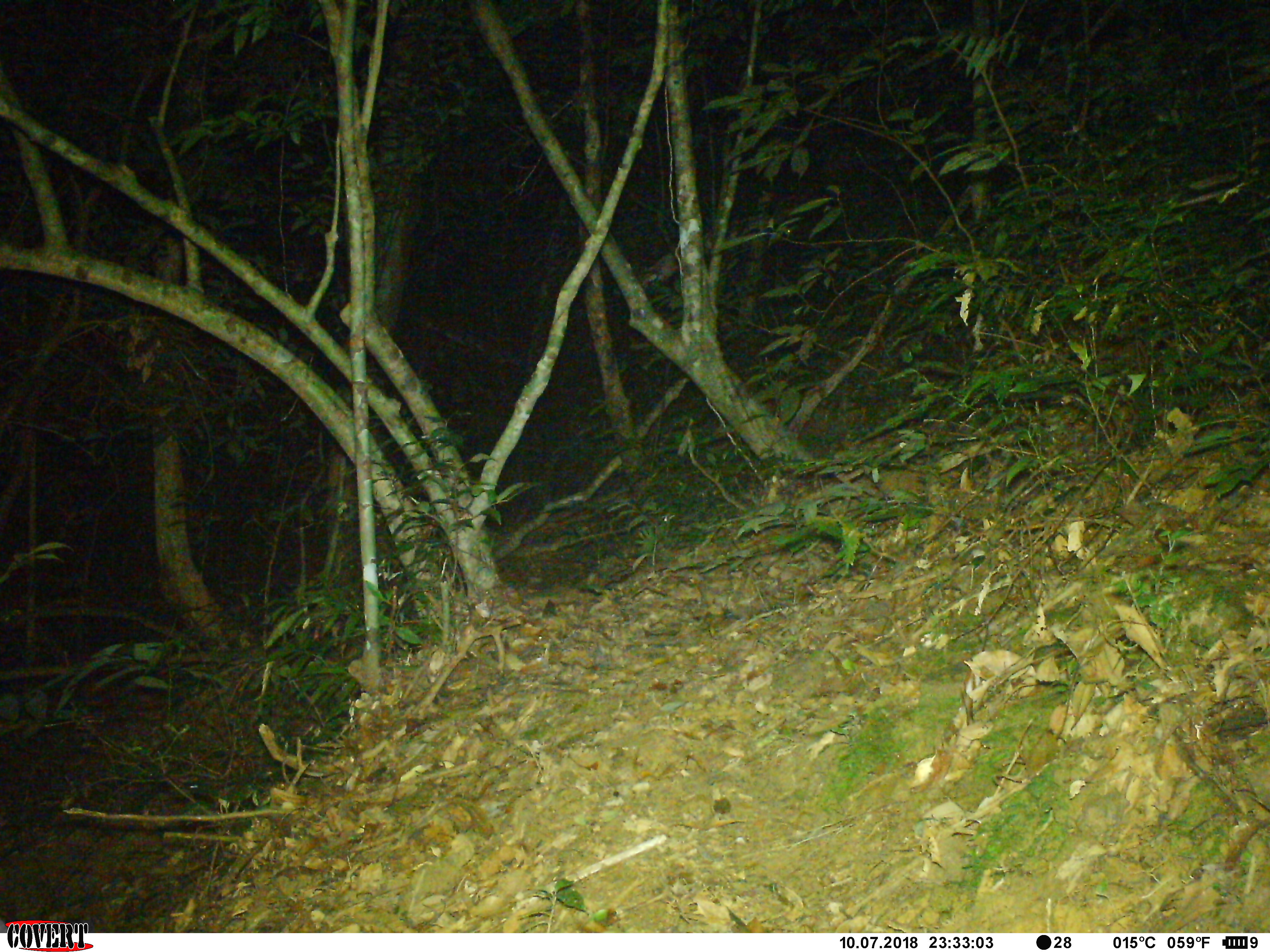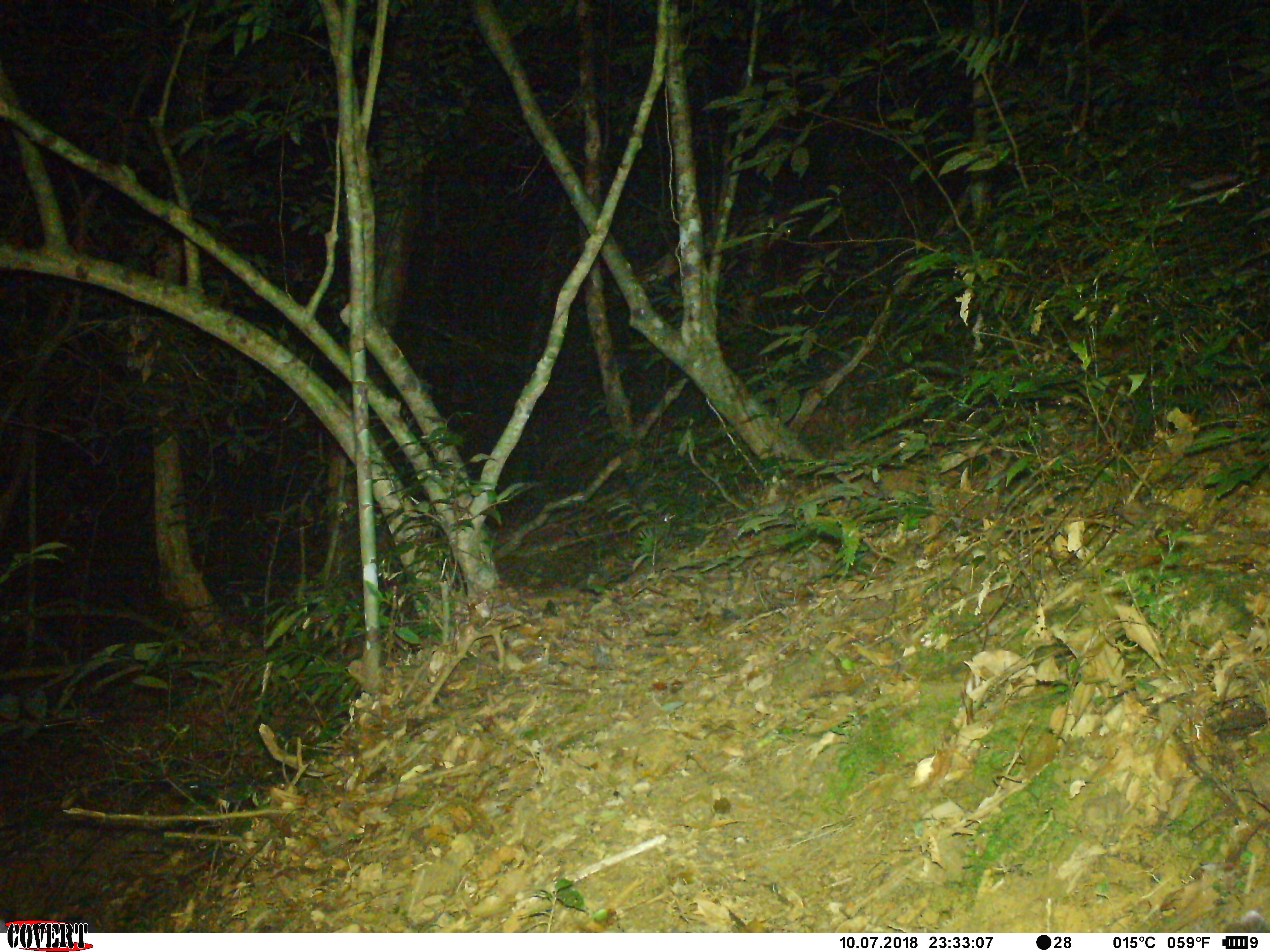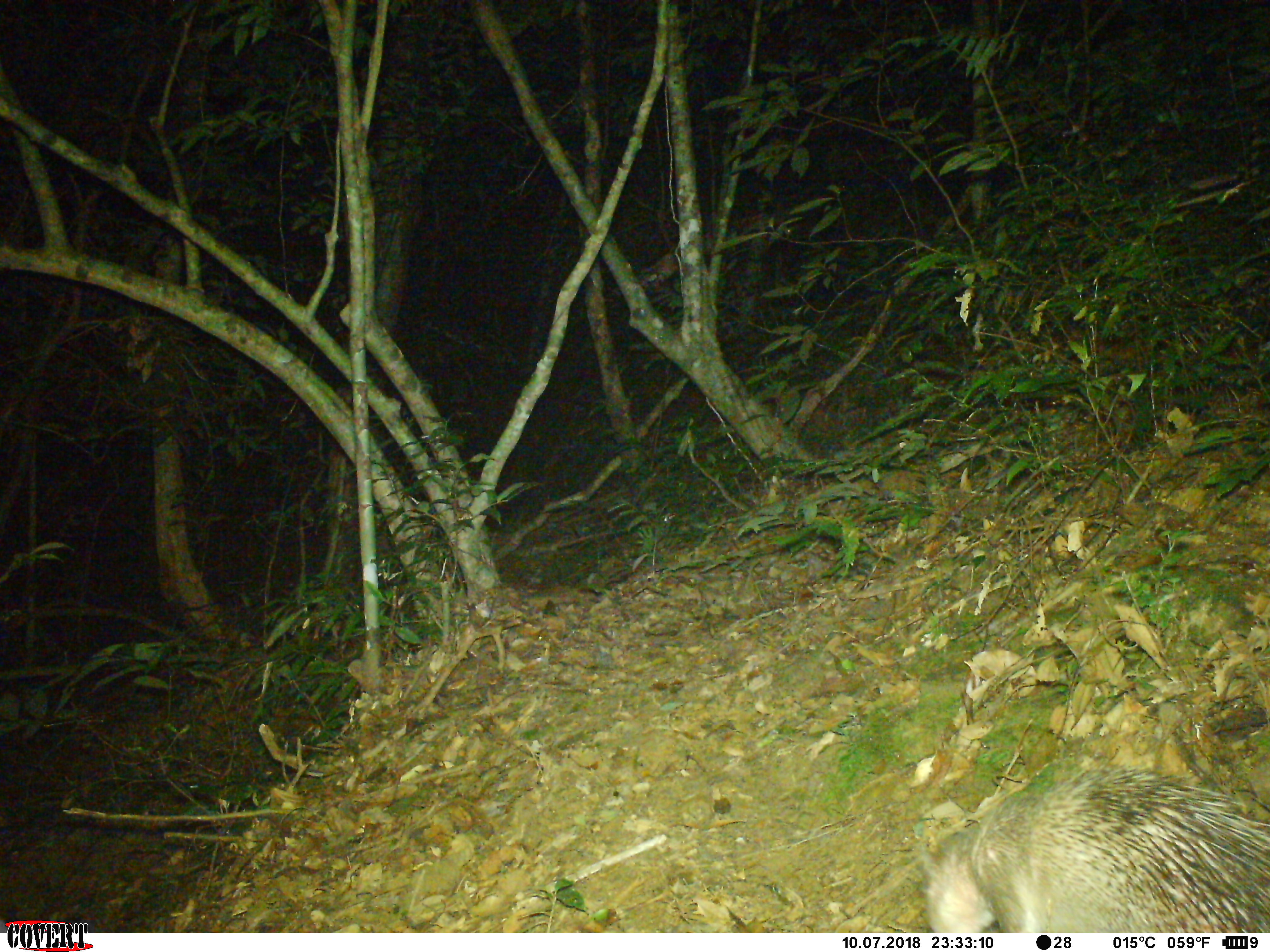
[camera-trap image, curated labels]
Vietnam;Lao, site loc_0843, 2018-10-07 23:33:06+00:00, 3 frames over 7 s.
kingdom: Animalia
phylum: Chordata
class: Mammalia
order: Rodentia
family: Hystricidae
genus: Atherurus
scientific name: Atherurus macrourus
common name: asiatic brush-tailed porcupine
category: asiatic brush tailed porcupine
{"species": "asiatic brush tailed porcupine (asiatic brush-tailed porcupine) (Atherurus macrourus)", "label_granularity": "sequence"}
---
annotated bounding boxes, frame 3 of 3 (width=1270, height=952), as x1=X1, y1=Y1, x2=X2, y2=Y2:
asiatic brush tailed porcupine: x1=917, y1=757, x2=1270, y2=931